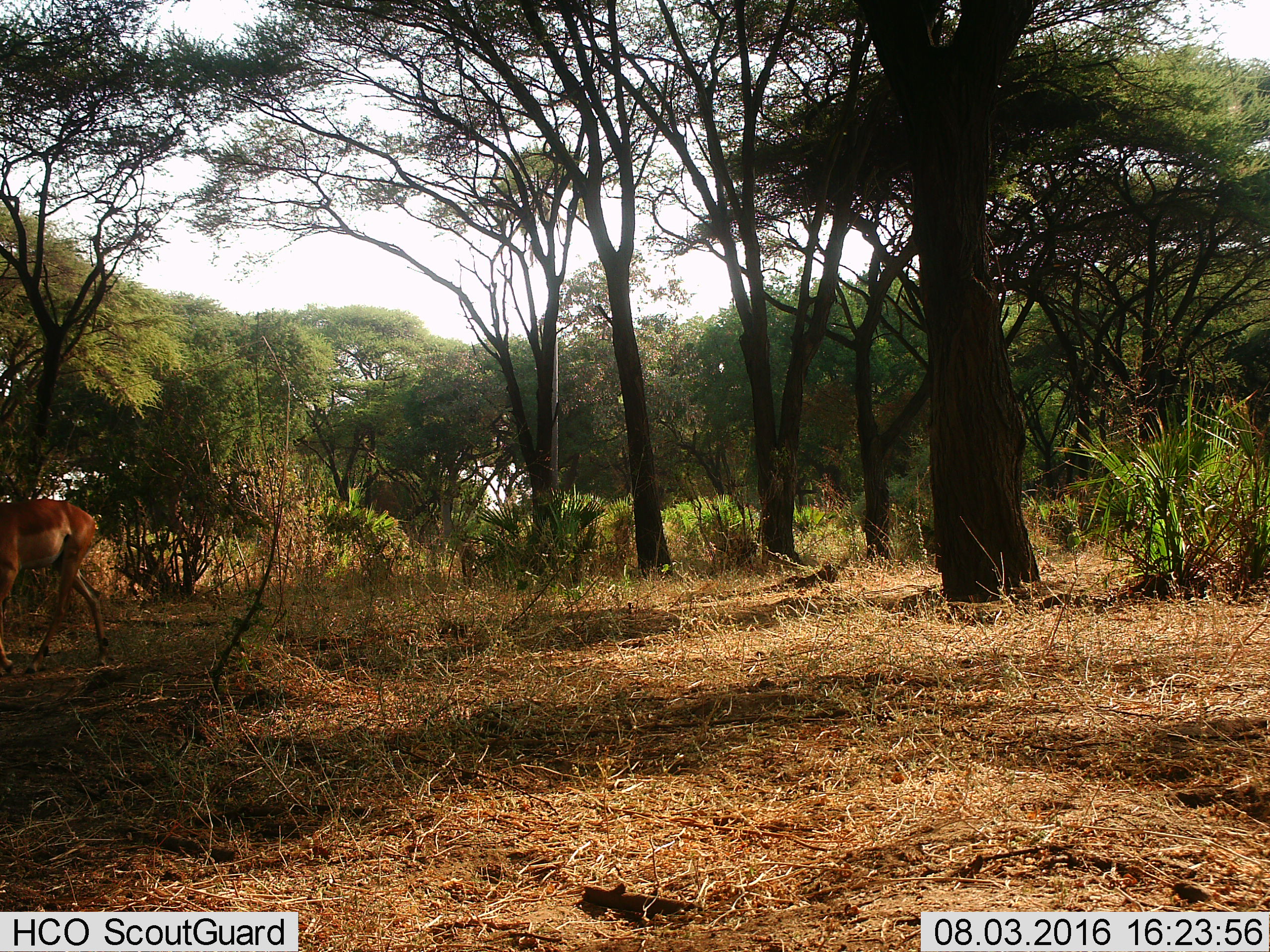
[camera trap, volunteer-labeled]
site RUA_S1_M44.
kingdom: Animalia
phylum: Chordata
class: Mammalia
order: Artiodactyla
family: Bovidae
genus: Aepyceros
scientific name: Aepyceros melampus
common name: impala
Impala (Aepyceros melampus), count 1. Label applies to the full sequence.